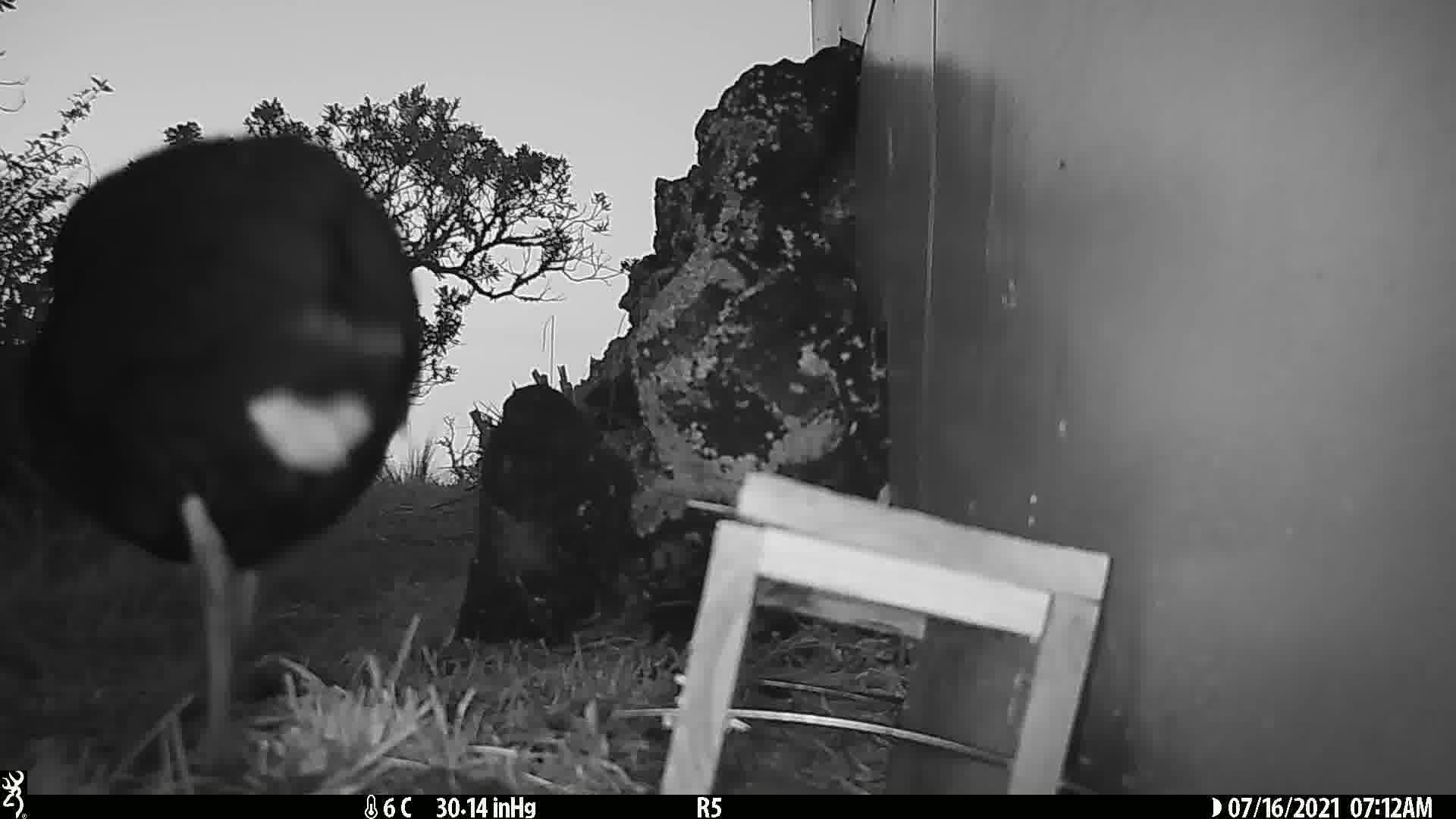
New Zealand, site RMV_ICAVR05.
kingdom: Animalia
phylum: Chordata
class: Aves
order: Gruiformes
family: Rallidae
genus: Porphyrio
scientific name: Porphyrio melanotus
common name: australasian swamphen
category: pukeko